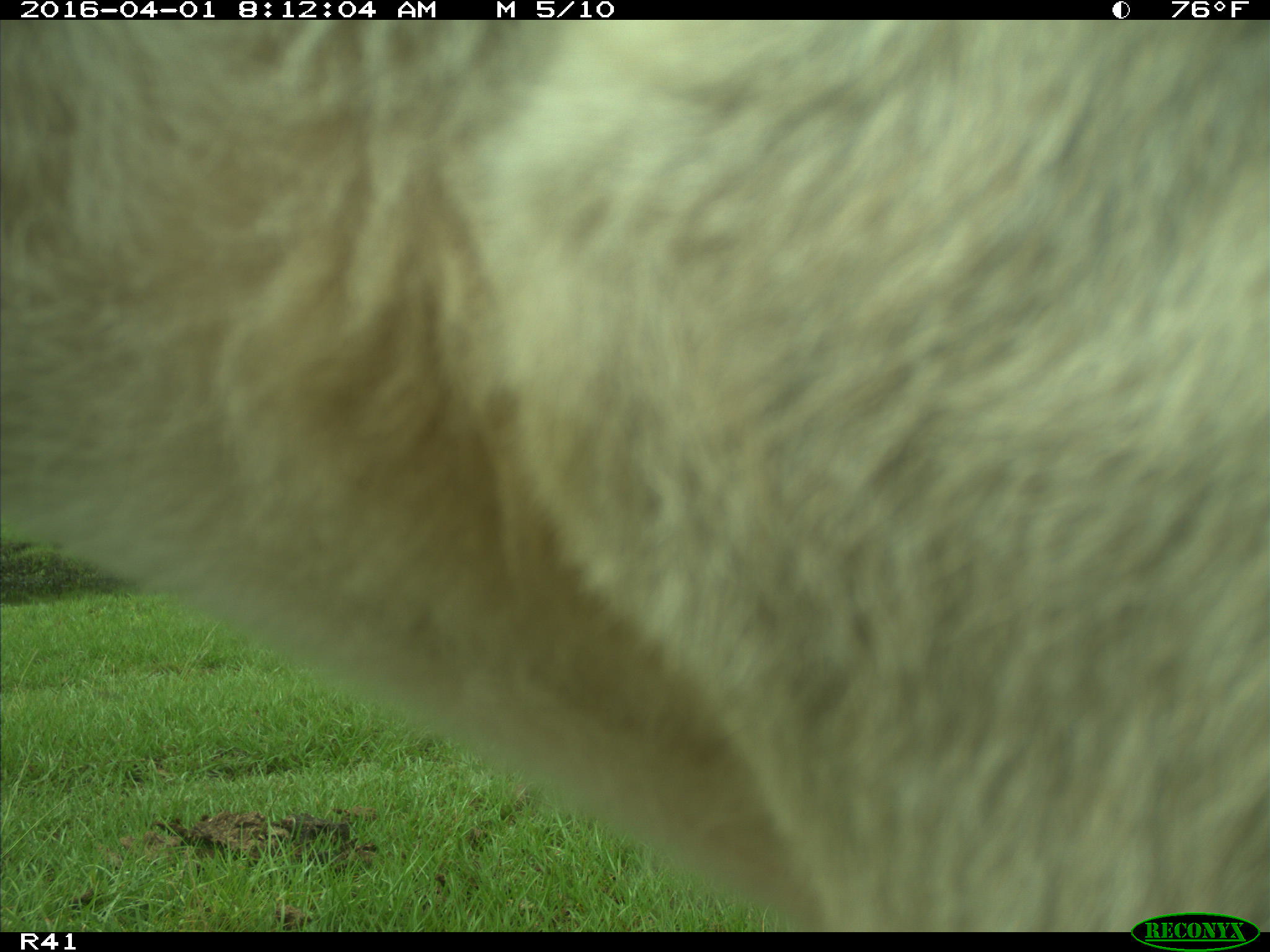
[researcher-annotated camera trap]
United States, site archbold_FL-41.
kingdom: Animalia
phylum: Chordata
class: Mammalia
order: Artiodactyla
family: Bovidae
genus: Bos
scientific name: Bos taurus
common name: domestic cow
Bos taurus (domestic cow).